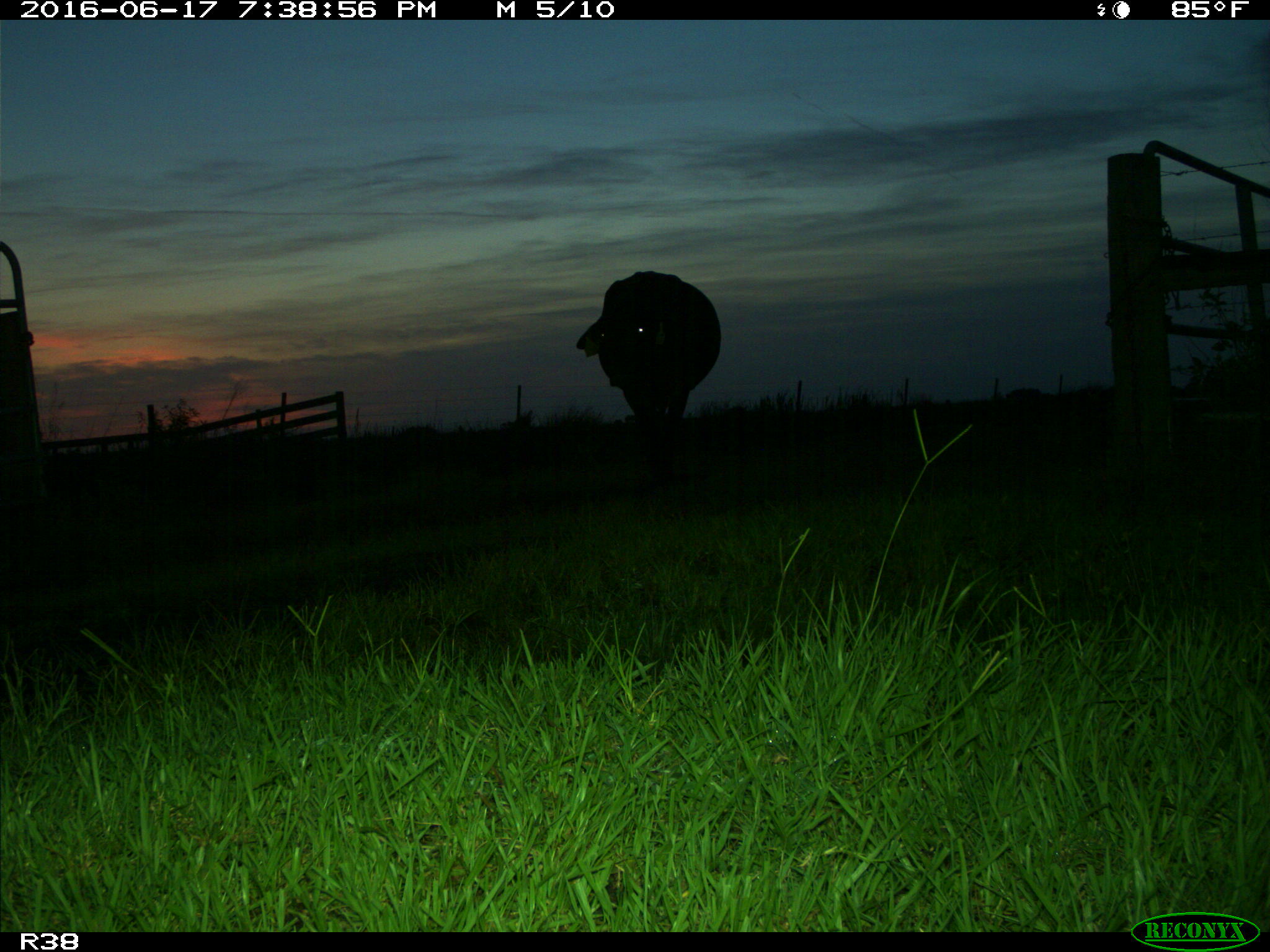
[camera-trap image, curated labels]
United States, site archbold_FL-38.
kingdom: Animalia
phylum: Chordata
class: Mammalia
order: Artiodactyla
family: Bovidae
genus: Bos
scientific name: Bos taurus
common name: domestic cow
Bos taurus (domestic cow).